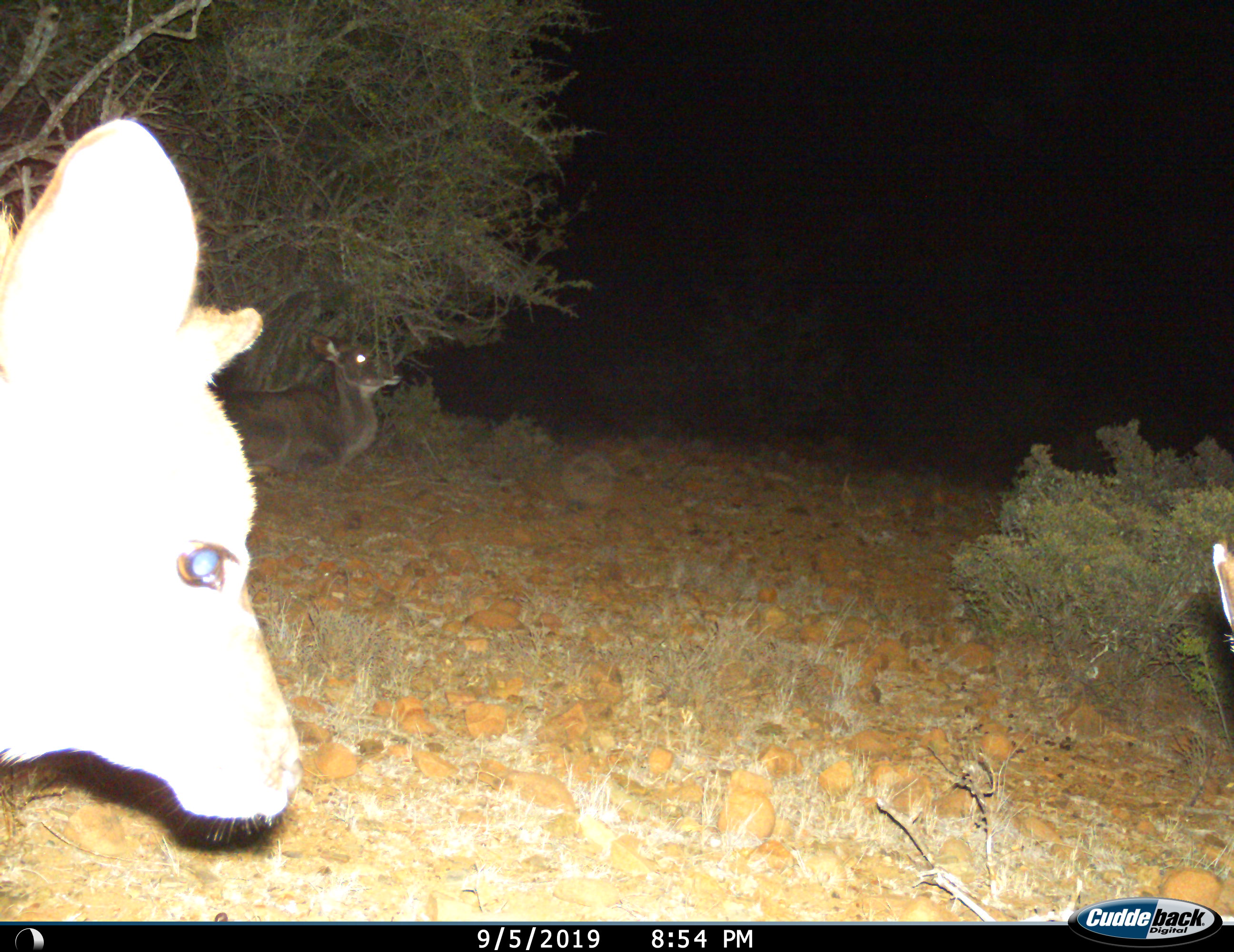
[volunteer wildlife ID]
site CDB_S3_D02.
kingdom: Animalia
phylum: Chordata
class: Mammalia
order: Artiodactyla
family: Bovidae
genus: Tragelaphus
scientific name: Tragelaphus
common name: kudu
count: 3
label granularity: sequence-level